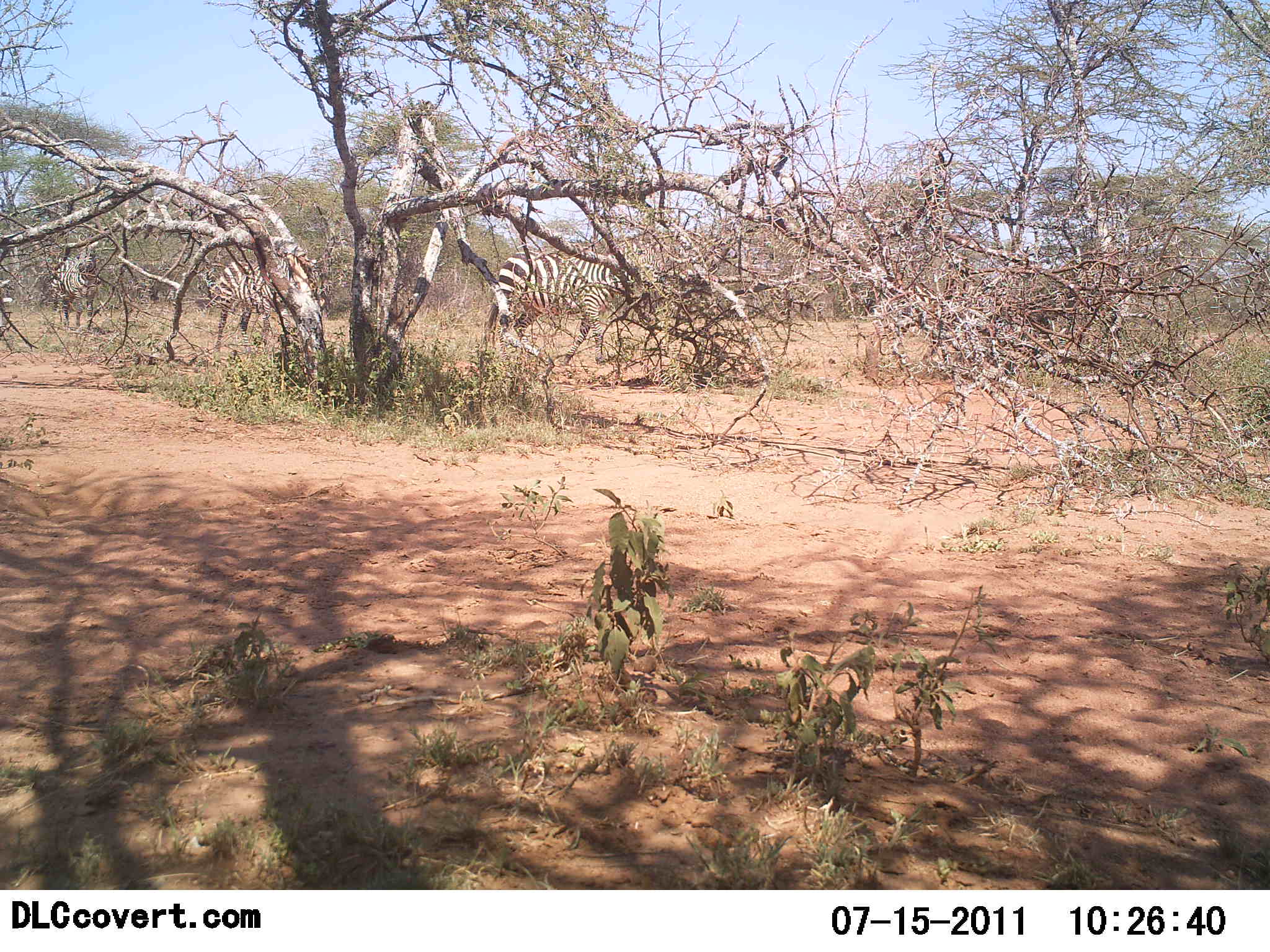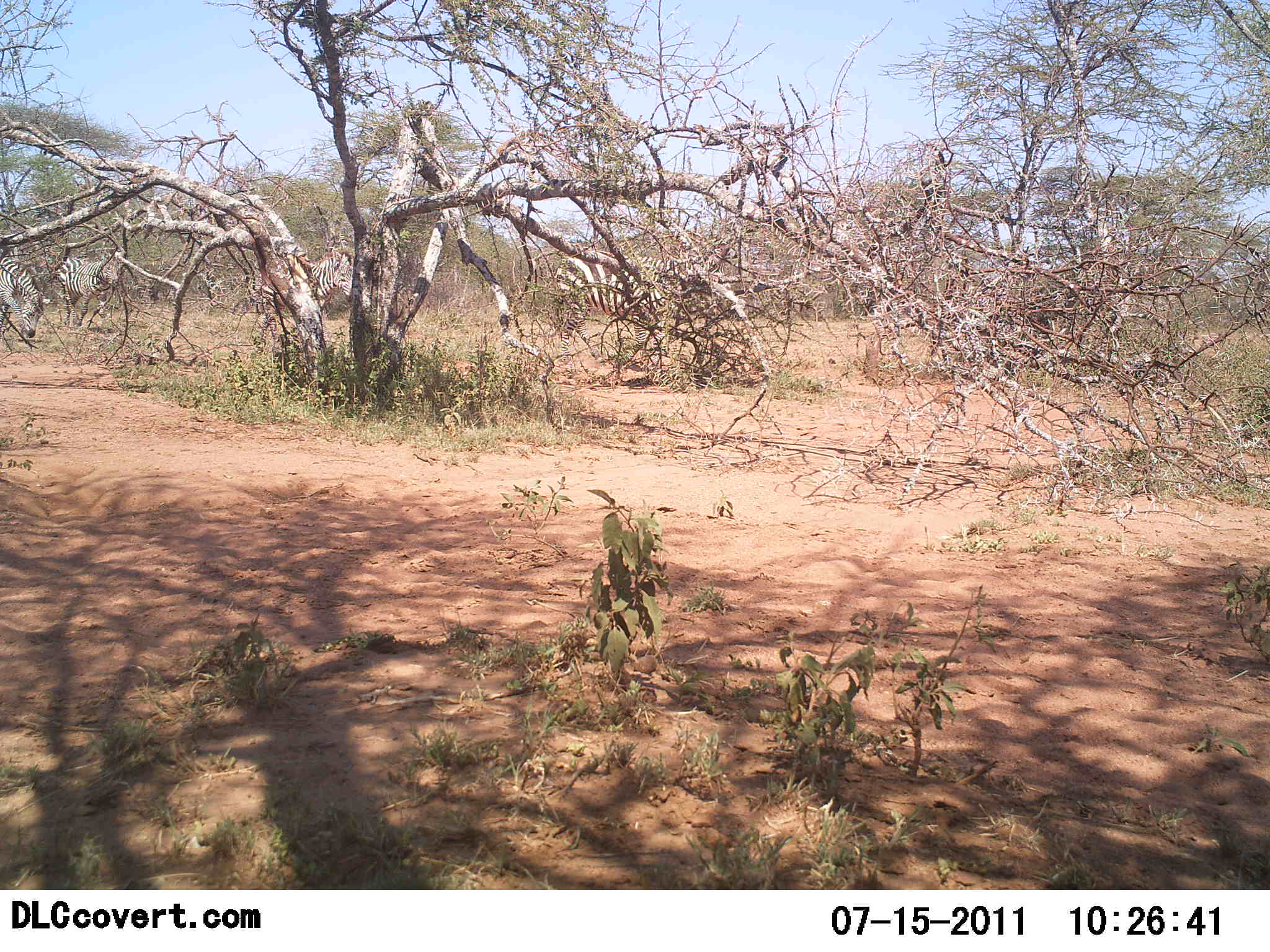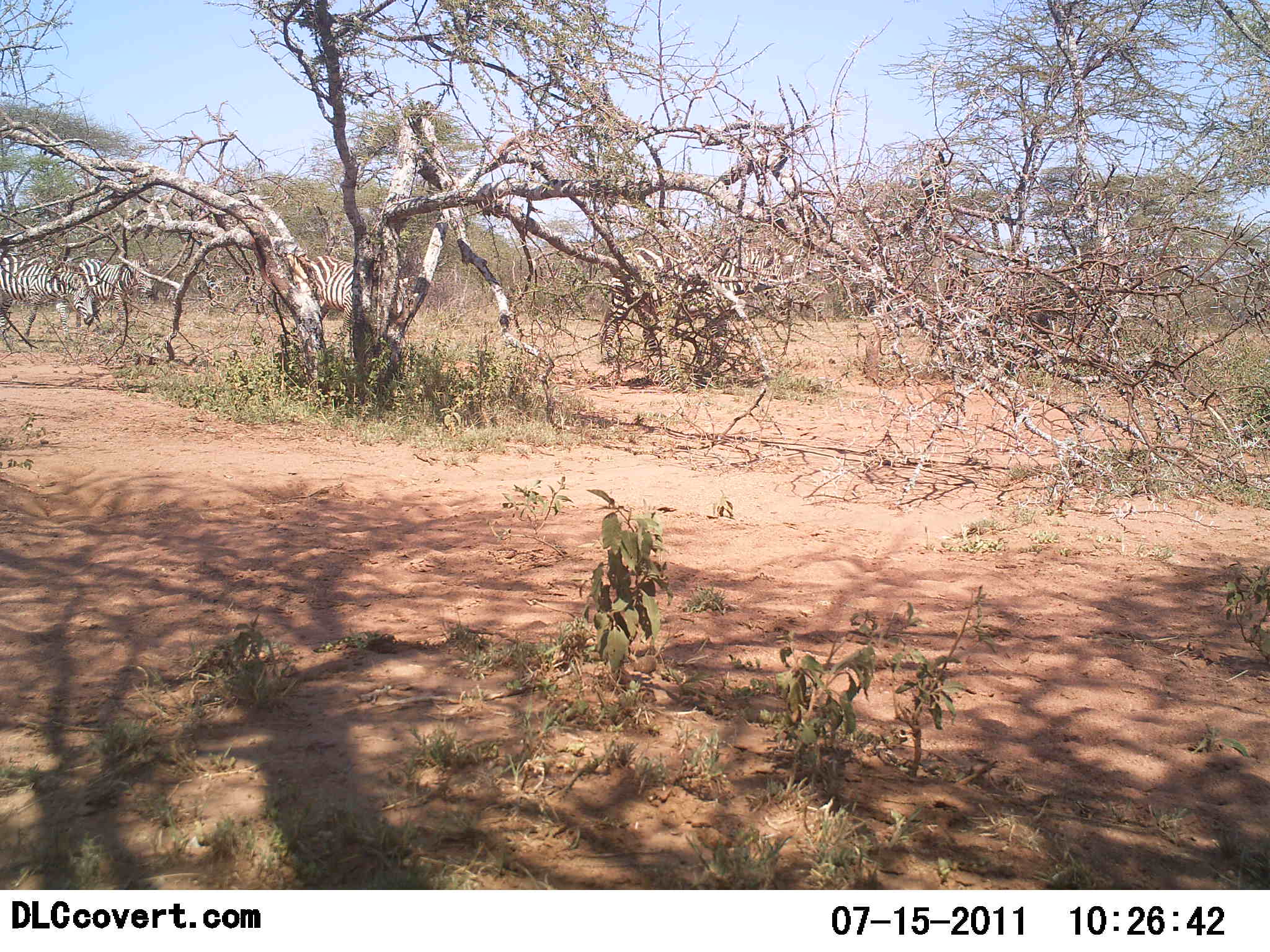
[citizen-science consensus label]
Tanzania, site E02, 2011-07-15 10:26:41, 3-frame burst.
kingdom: Animalia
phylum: Chordata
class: Mammalia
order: Perissodactyla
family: Equidae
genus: Equus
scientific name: Equus quagga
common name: plains zebra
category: zebra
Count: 5.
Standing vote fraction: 18%.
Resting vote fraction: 0%.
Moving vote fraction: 91%.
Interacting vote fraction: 9%.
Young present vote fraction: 0%.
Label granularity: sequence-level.